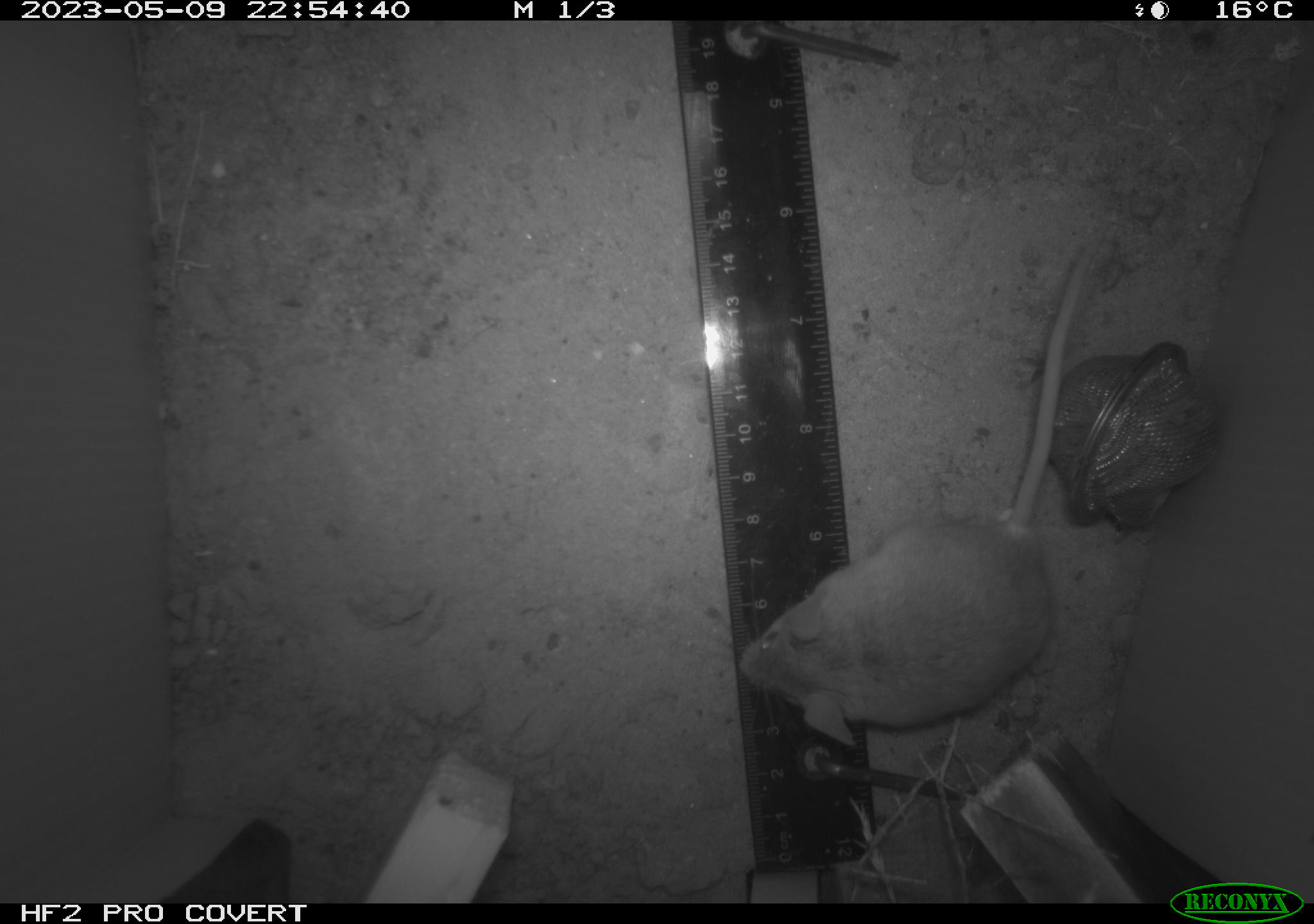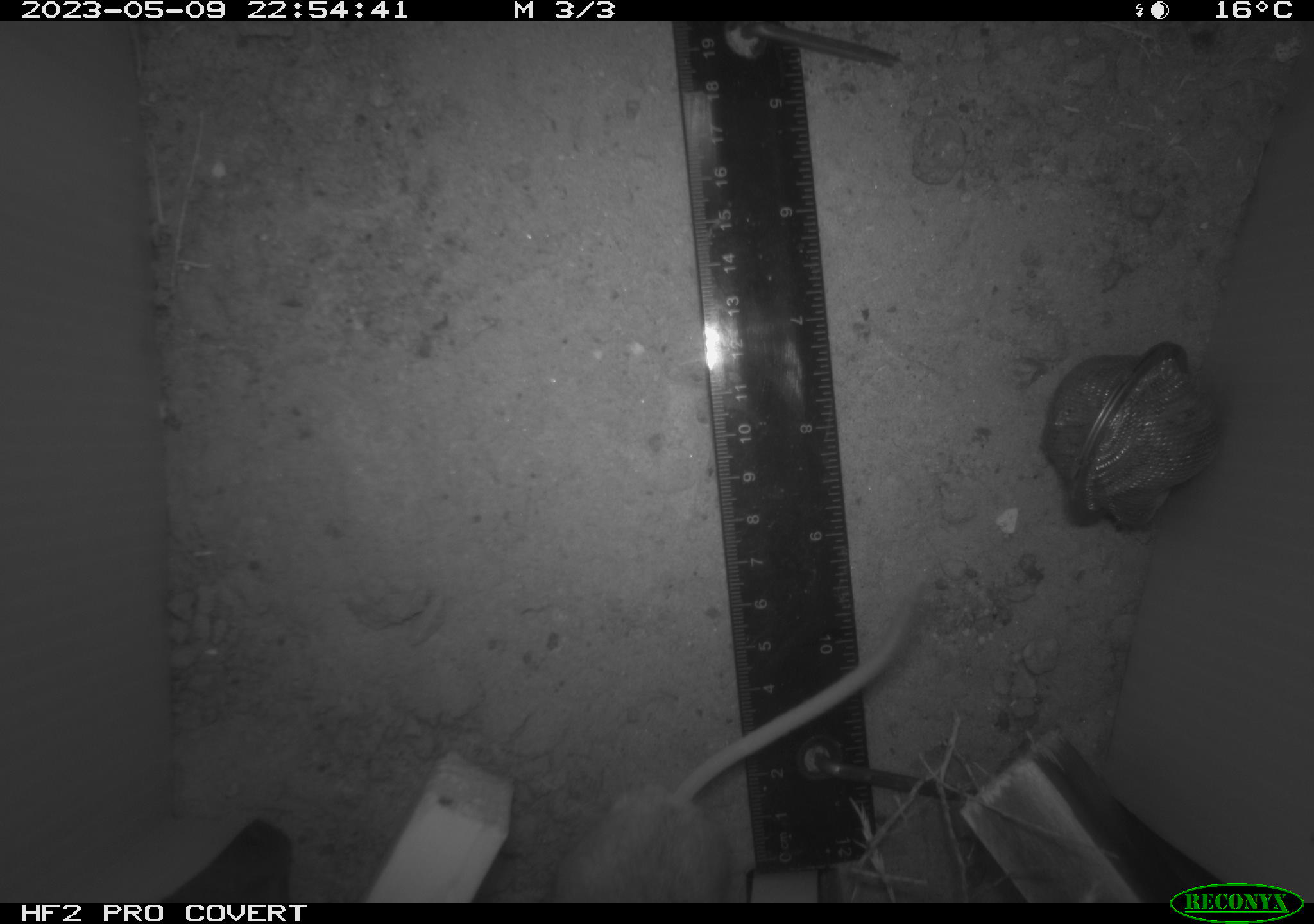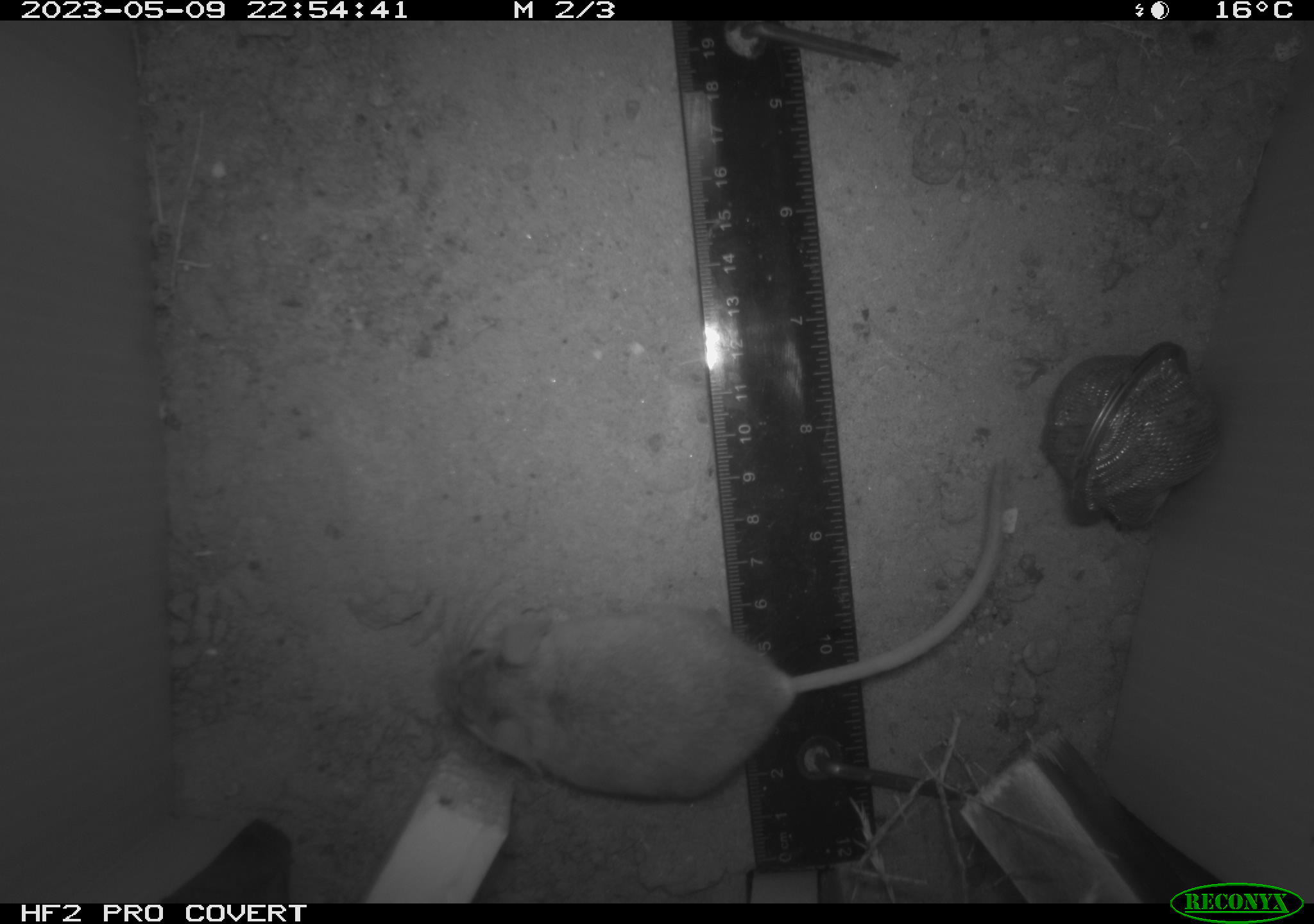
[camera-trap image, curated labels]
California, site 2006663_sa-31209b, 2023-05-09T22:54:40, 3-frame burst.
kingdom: Animalia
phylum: Chordata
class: Mammalia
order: Rodentia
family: Cricetidae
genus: Peromyscus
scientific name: Peromyscus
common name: deer mice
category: peromyscus species